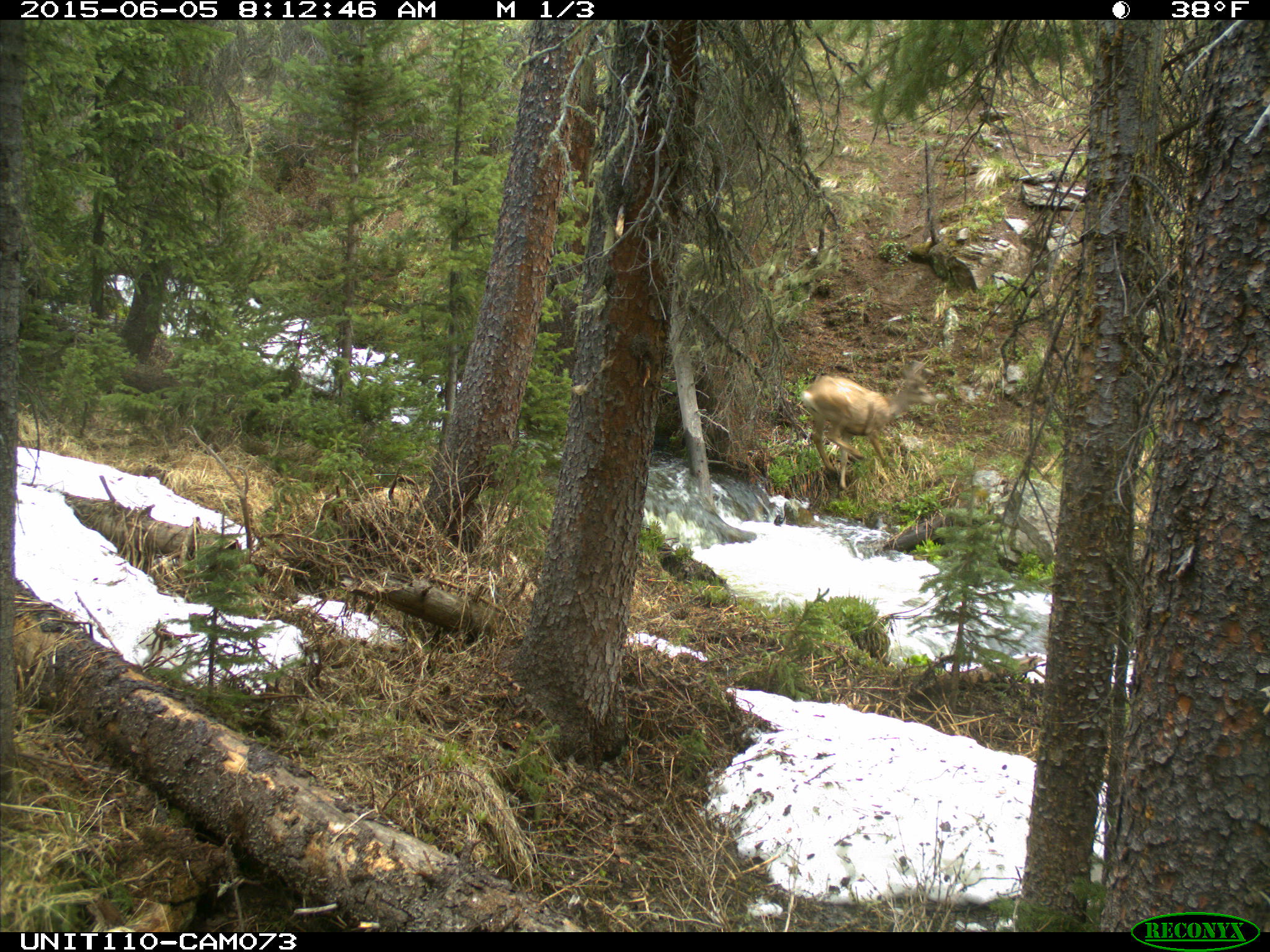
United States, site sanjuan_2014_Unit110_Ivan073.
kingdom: Animalia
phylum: Chordata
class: Mammalia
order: Artiodactyla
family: Cervidae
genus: Odocoileus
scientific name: Odocoileus hemionus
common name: mule deer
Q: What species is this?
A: Odocoileus hemionus (mule deer).